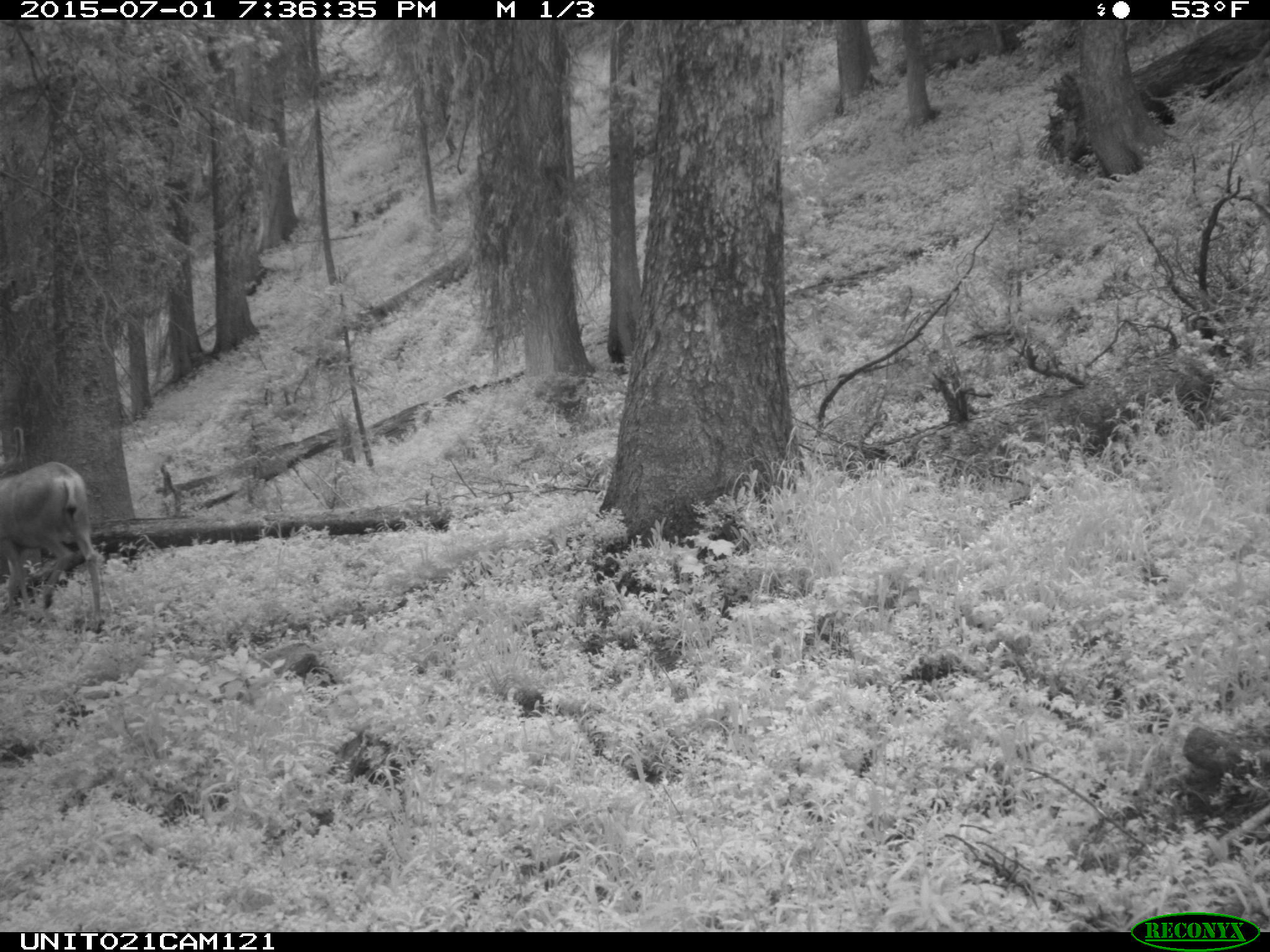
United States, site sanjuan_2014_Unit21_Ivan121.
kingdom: Animalia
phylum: Chordata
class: Mammalia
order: Artiodactyla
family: Cervidae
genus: Odocoileus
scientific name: Odocoileus hemionus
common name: mule deer